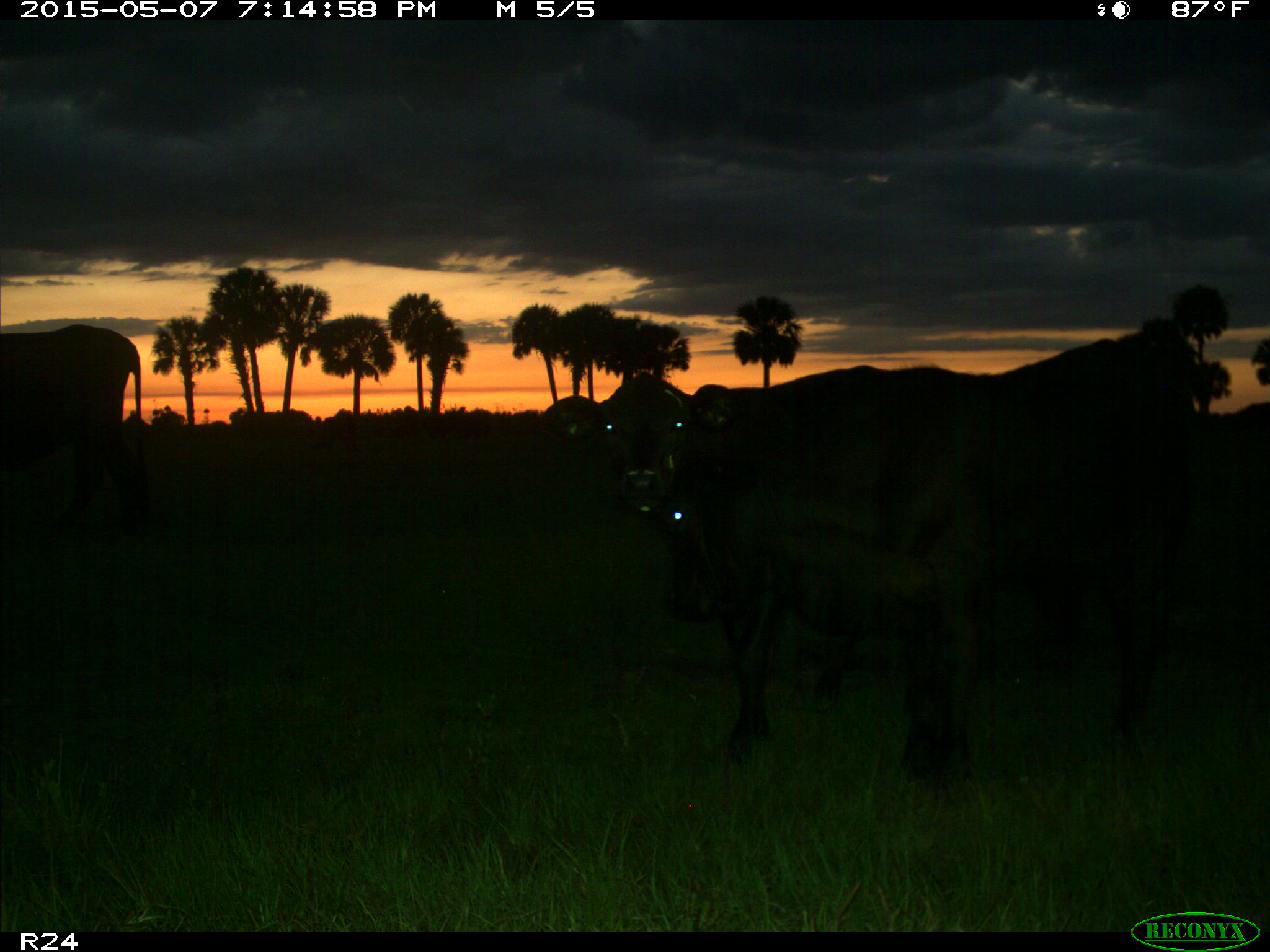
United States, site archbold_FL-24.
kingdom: Animalia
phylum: Chordata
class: Mammalia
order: Artiodactyla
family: Bovidae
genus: Bos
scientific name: Bos taurus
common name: domestic cow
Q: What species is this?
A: Bos taurus (domestic cow).